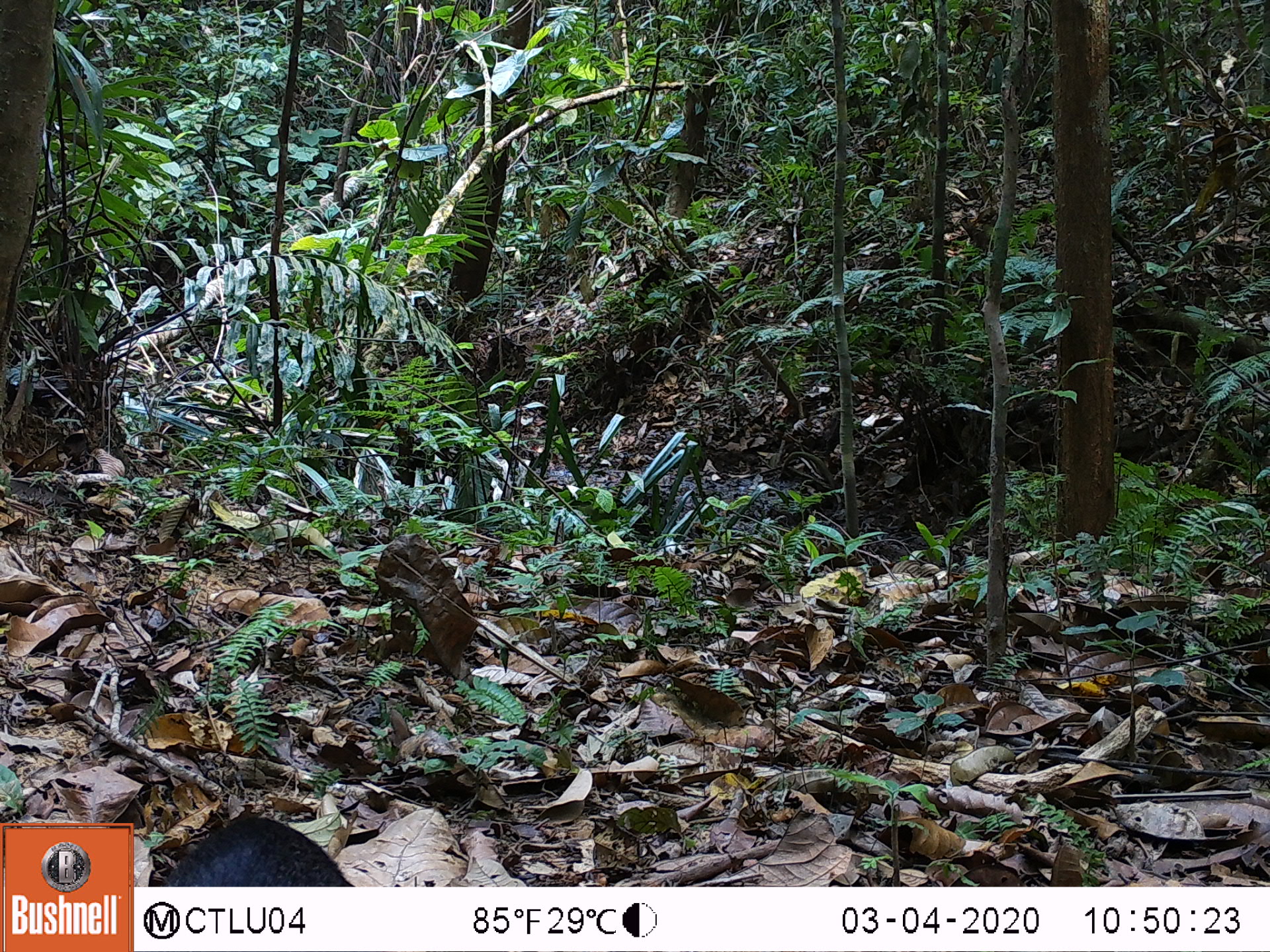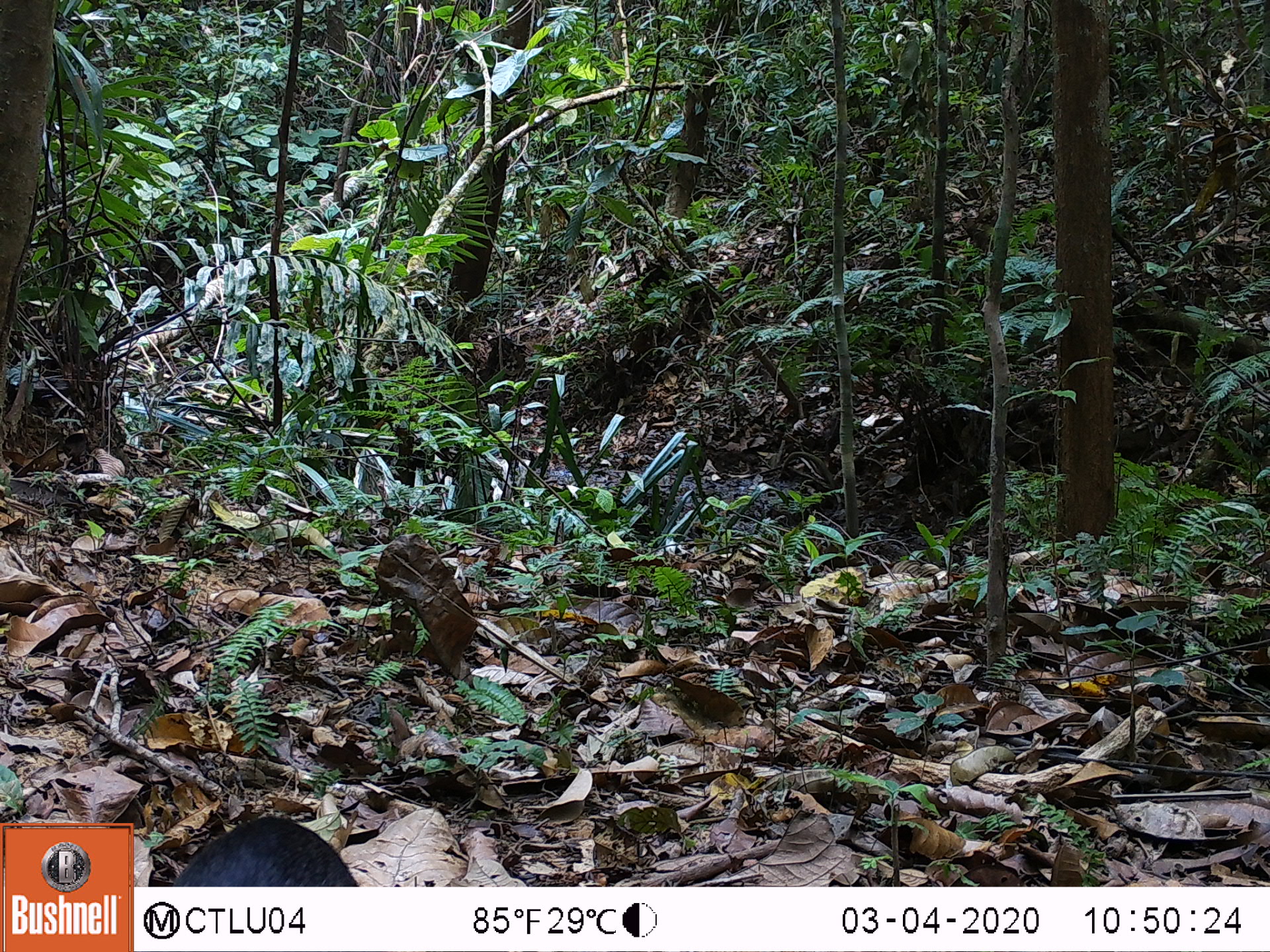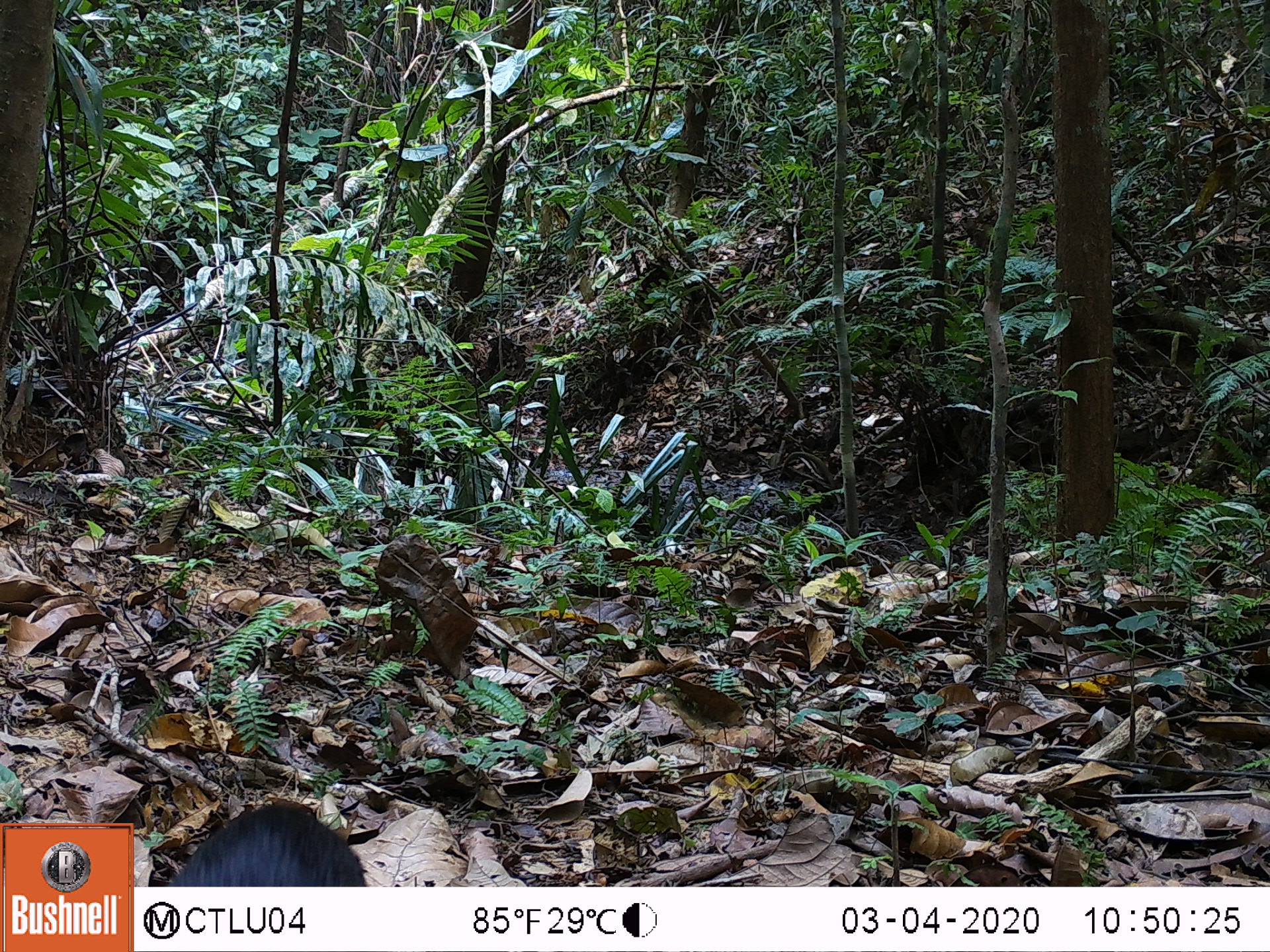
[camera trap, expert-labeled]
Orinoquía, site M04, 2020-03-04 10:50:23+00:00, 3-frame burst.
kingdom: Animalia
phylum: Chordata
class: Mammalia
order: Rodentia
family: Dasyproctidae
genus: Dasyprocta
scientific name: Dasyprocta fuliginosa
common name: black agouti